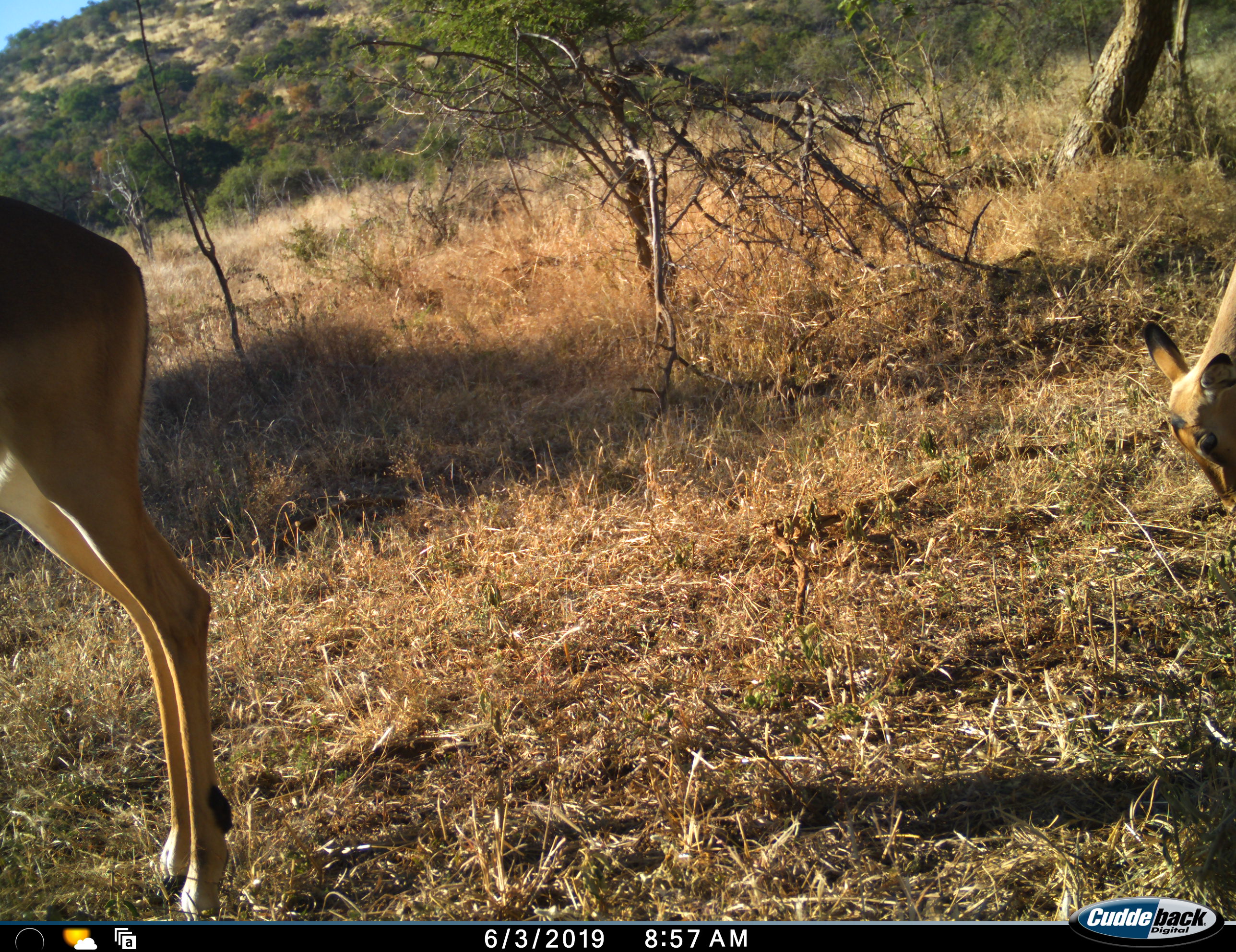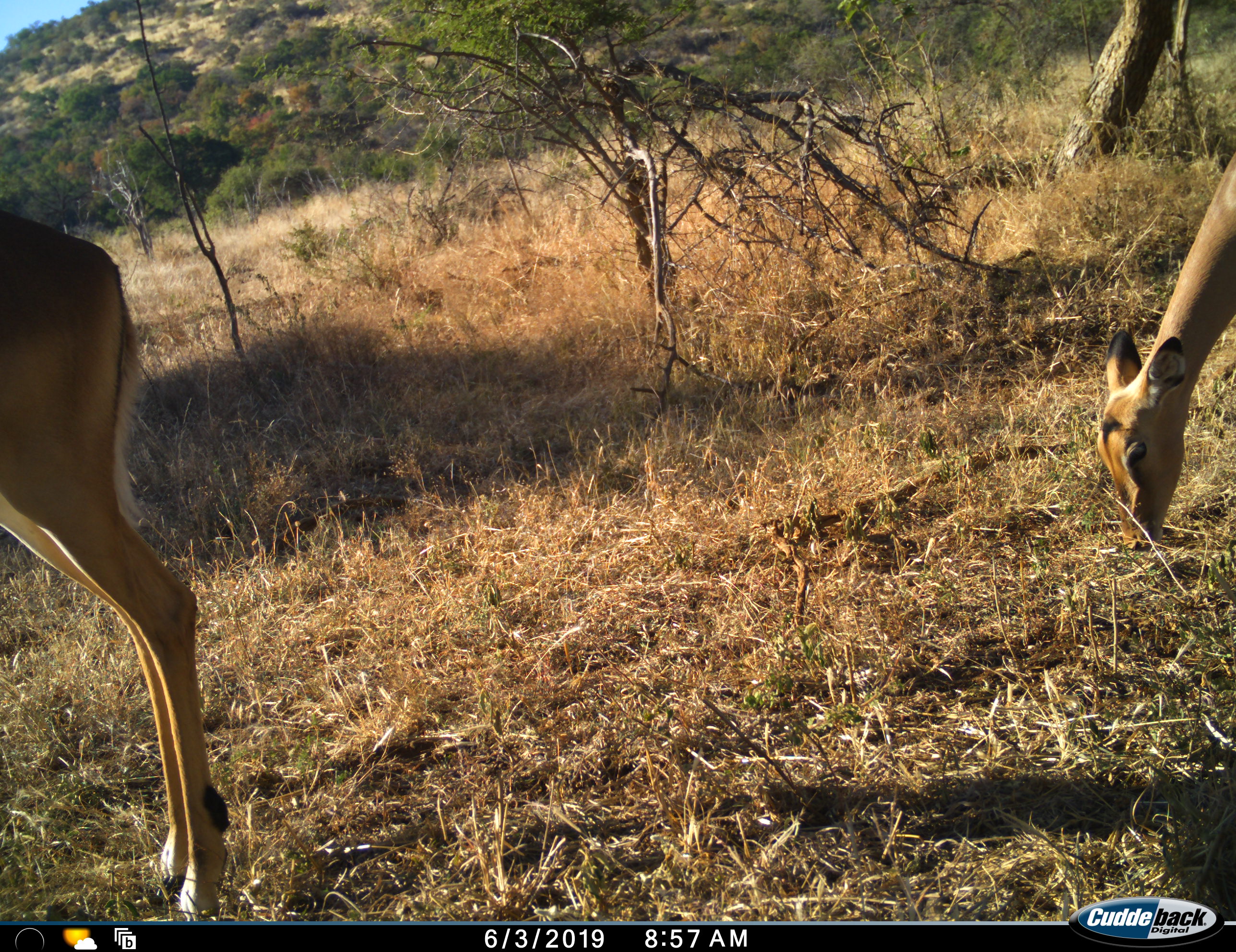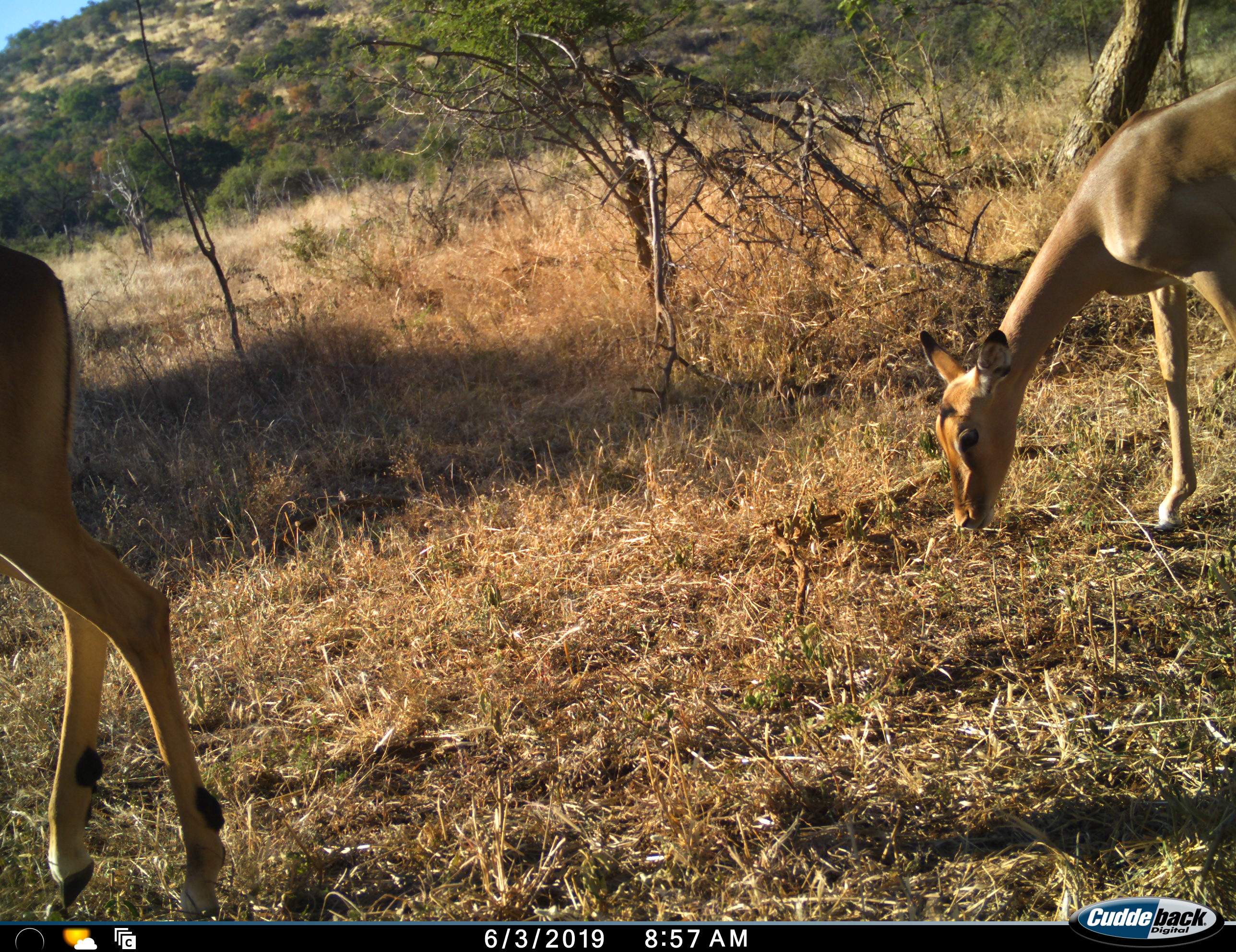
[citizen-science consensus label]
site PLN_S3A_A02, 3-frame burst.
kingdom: Animalia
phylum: Chordata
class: Mammalia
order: Artiodactyla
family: Bovidae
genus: Aepyceros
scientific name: Aepyceros melampus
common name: impala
Impala (Aepyceros melampus), count 2. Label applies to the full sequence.